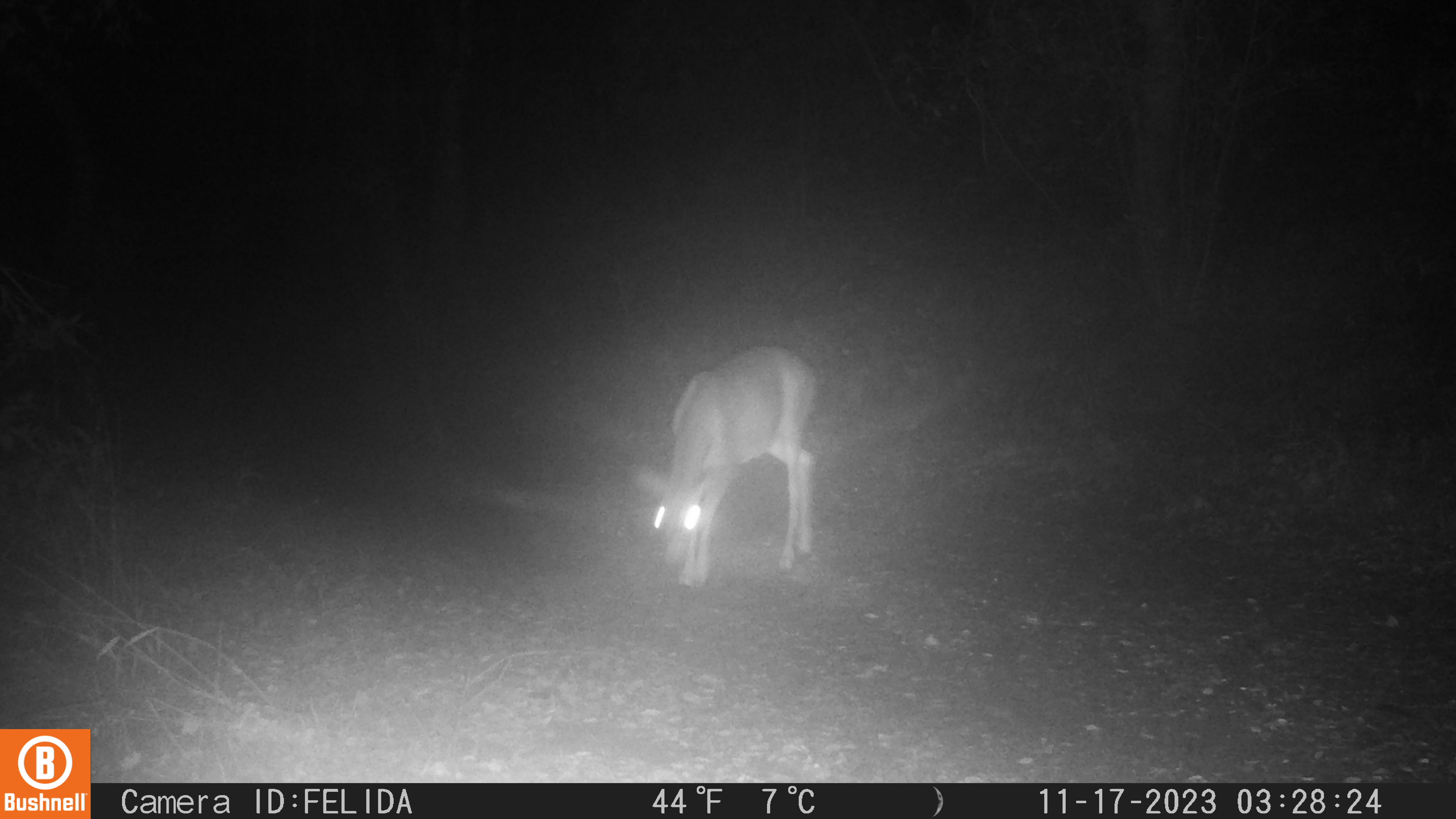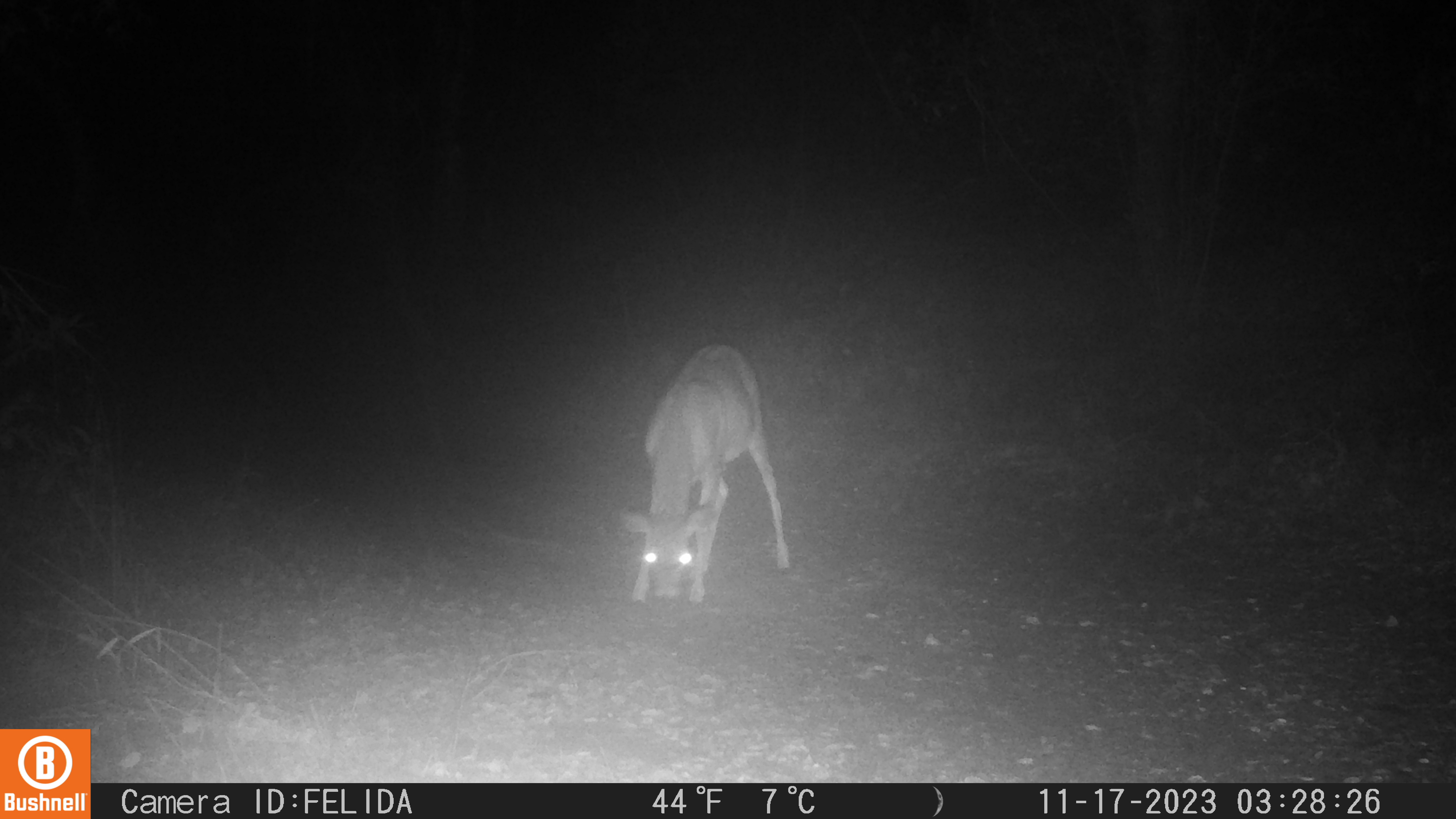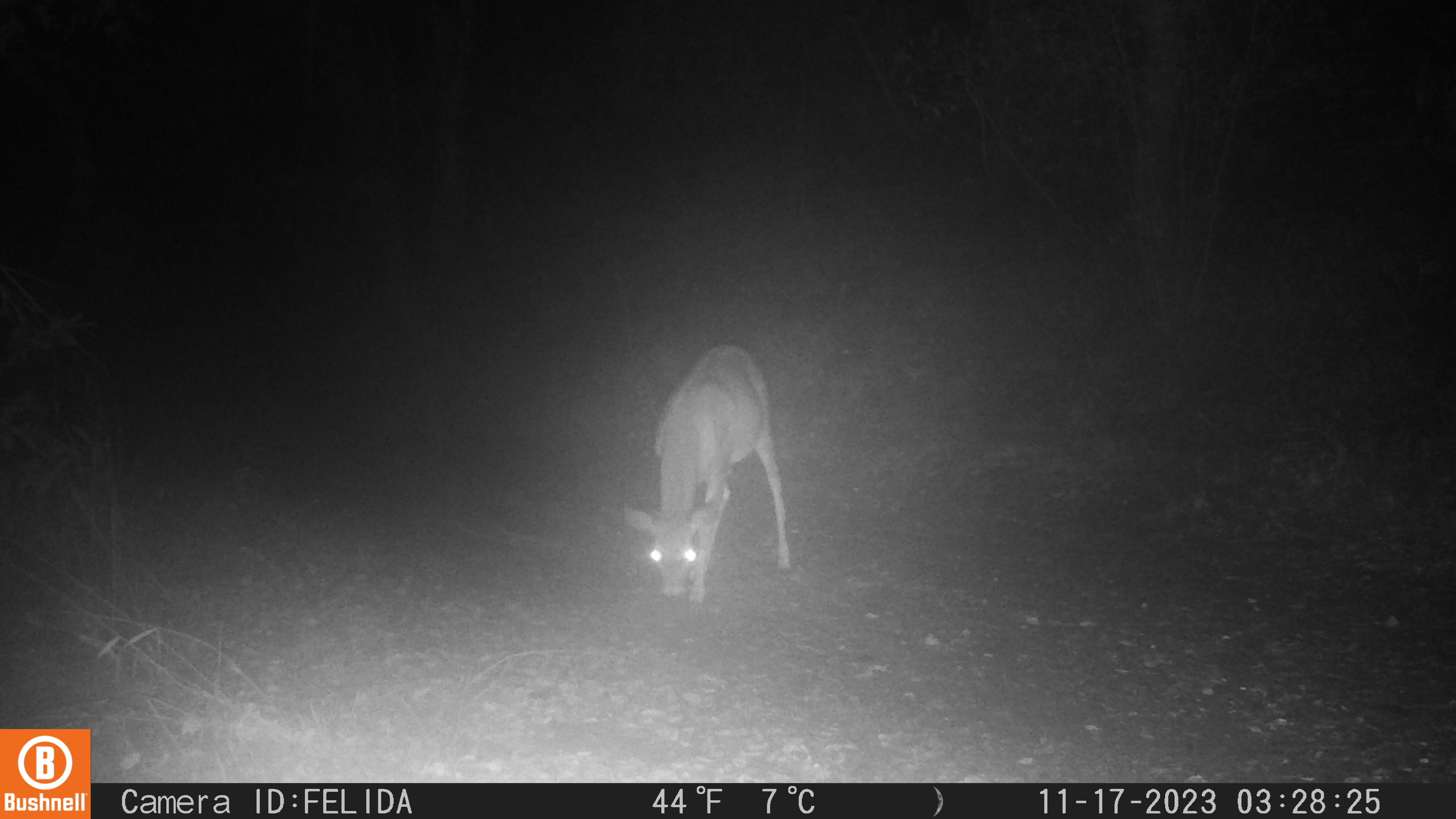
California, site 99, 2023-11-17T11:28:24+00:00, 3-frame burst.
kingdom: Animalia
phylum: Chordata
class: Mammalia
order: Artiodactyla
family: Cervidae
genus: Odocoileus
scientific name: Odocoileus hemionus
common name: mule deer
Mule deer (Odocoileus hemionus).